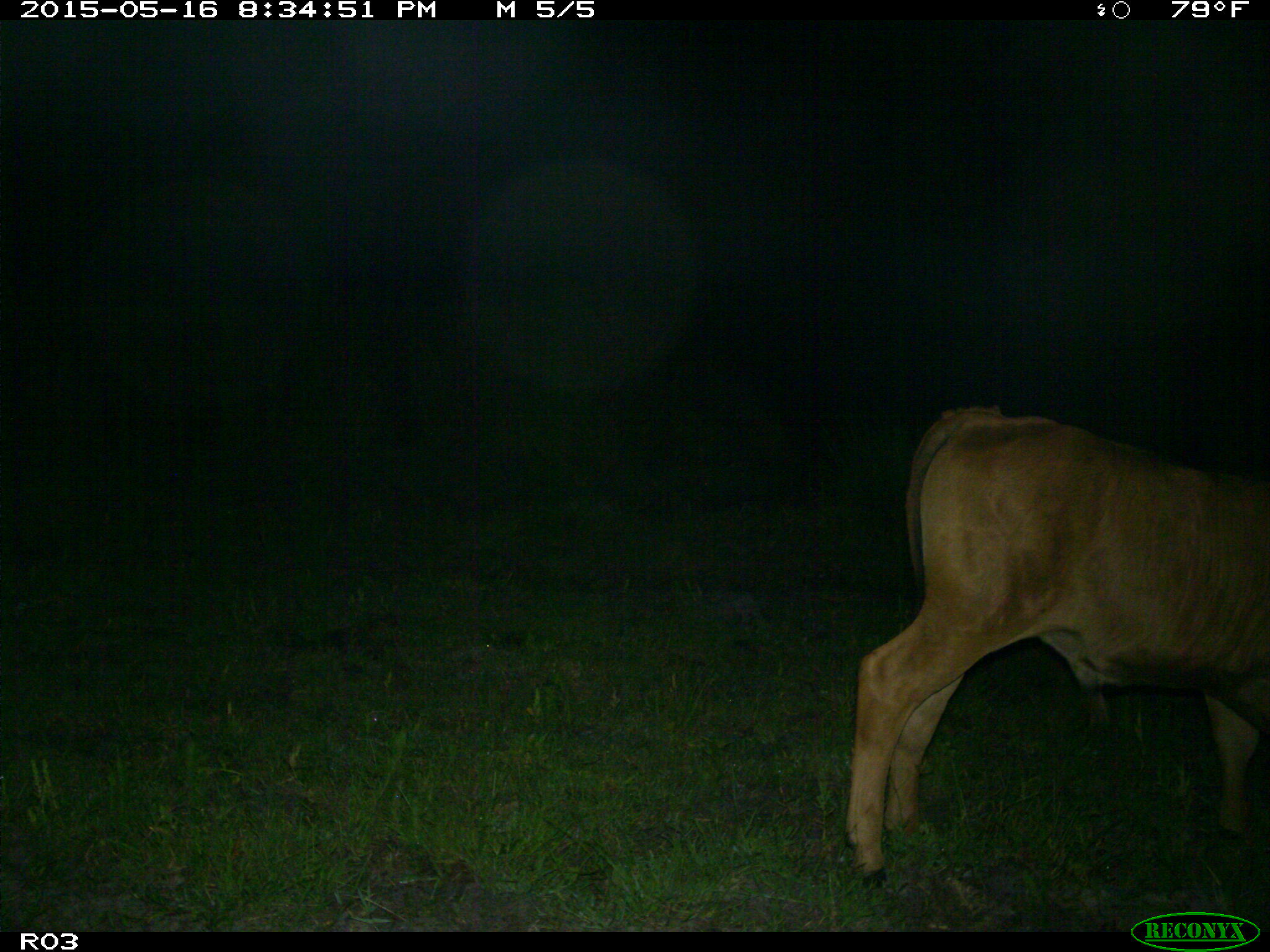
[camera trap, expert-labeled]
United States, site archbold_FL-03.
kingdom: Animalia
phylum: Chordata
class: Mammalia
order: Artiodactyla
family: Bovidae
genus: Bos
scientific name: Bos taurus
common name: domestic cow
Bos taurus (domestic cow).